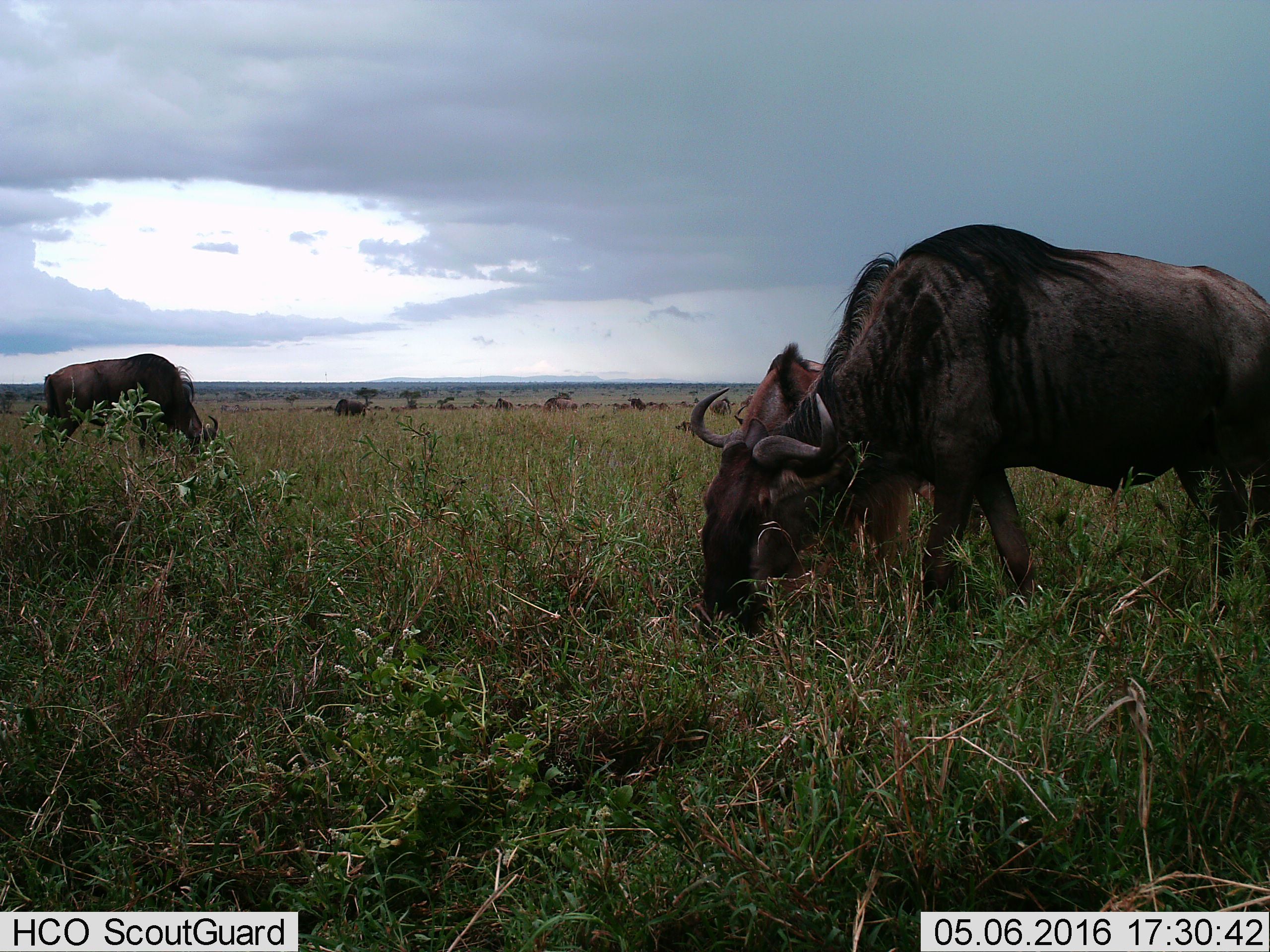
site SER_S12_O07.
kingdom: Animalia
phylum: Chordata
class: Mammalia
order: Artiodactyla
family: Bovidae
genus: Connochaetes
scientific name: Connochaetes taurinus taurinus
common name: blue wildebeest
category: wildebeestblue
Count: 11-50.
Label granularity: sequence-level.